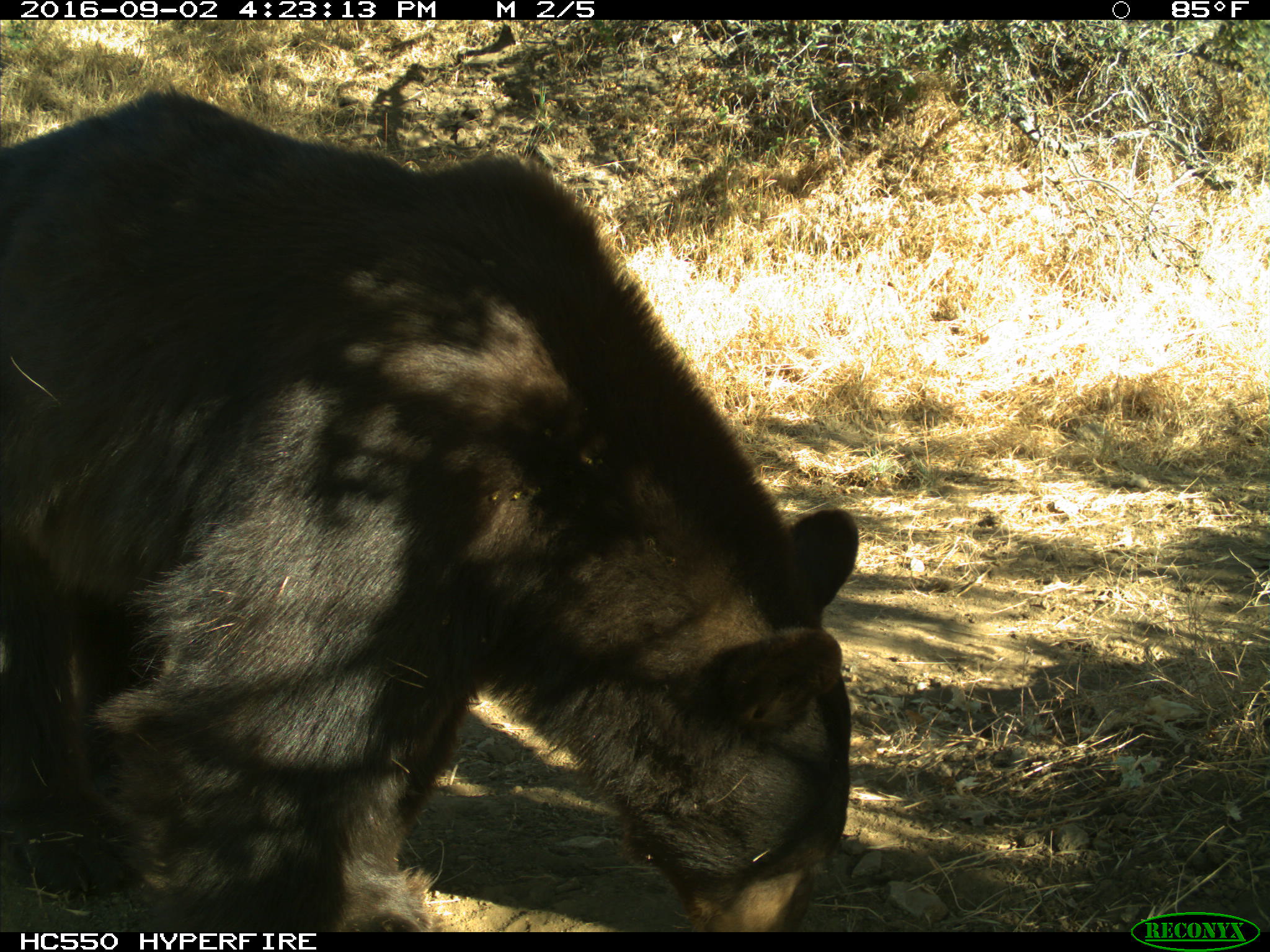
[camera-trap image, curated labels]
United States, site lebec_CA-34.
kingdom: Animalia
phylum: Chordata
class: Mammalia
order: Carnivora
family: Ursidae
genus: Ursus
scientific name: Ursus americanus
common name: american black bear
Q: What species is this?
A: Ursus americanus (american black bear).